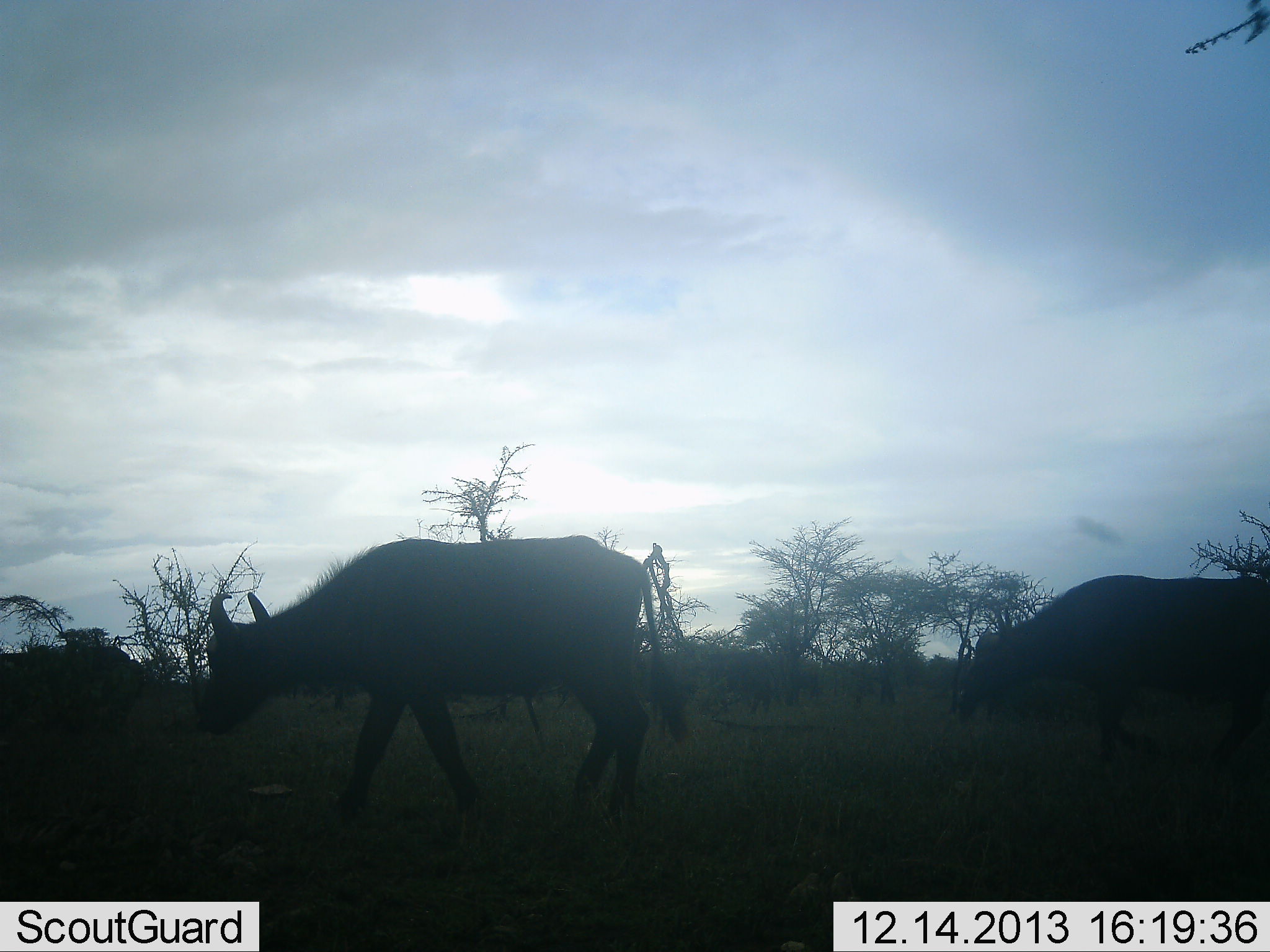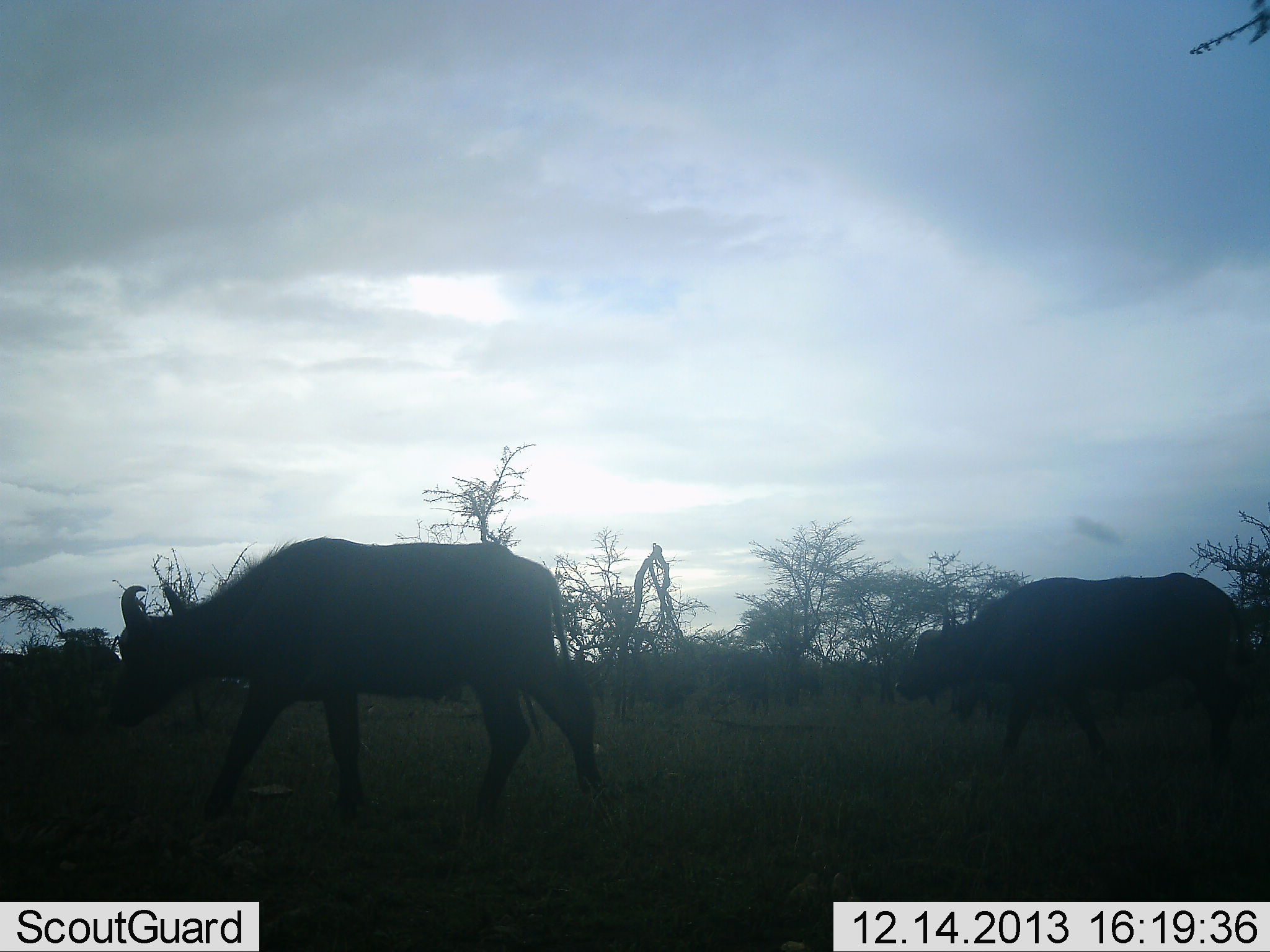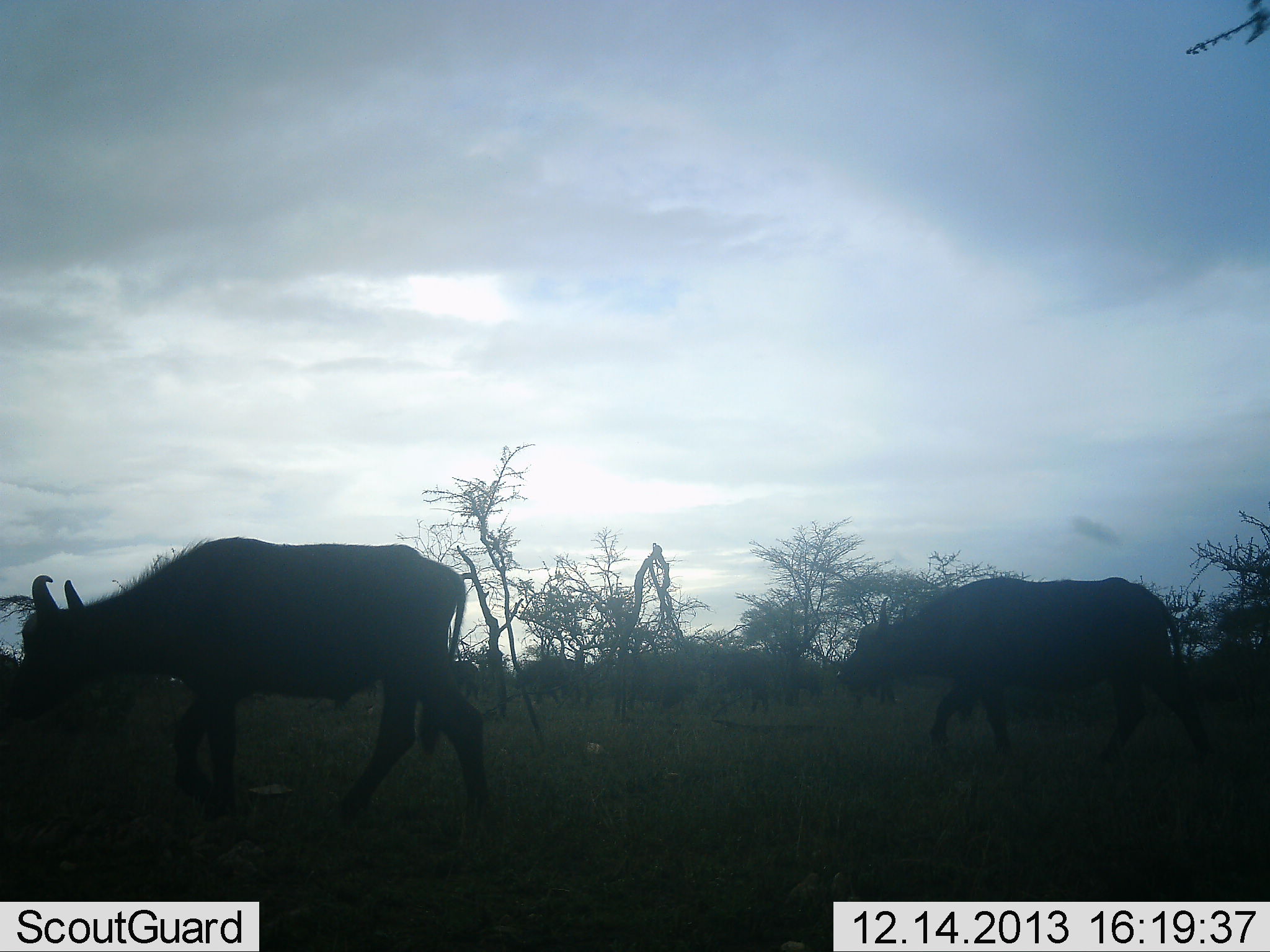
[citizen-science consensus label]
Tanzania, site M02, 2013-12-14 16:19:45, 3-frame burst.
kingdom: Animalia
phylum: Chordata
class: Mammalia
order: Artiodactyla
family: Bovidae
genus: Syncerus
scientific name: Syncerus caffer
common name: cape buffalo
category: buffalo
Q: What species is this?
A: Buffalo (cape buffalo) (Syncerus caffer).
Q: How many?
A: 2.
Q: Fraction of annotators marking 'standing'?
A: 0%.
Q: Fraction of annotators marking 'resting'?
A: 0%.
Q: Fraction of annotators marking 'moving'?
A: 100%.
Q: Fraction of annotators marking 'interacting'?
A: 0%.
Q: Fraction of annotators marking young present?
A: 10%.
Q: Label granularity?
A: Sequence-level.